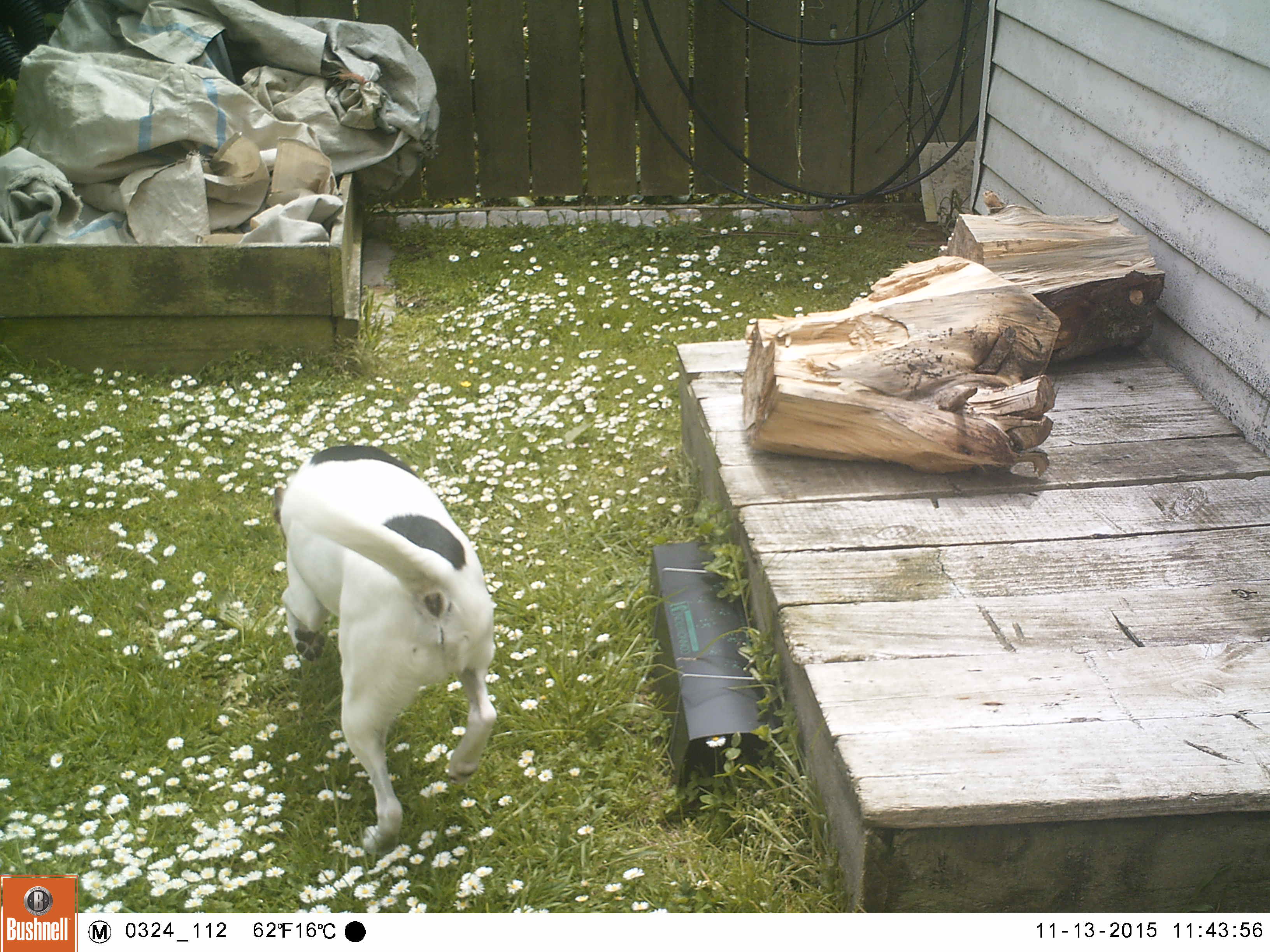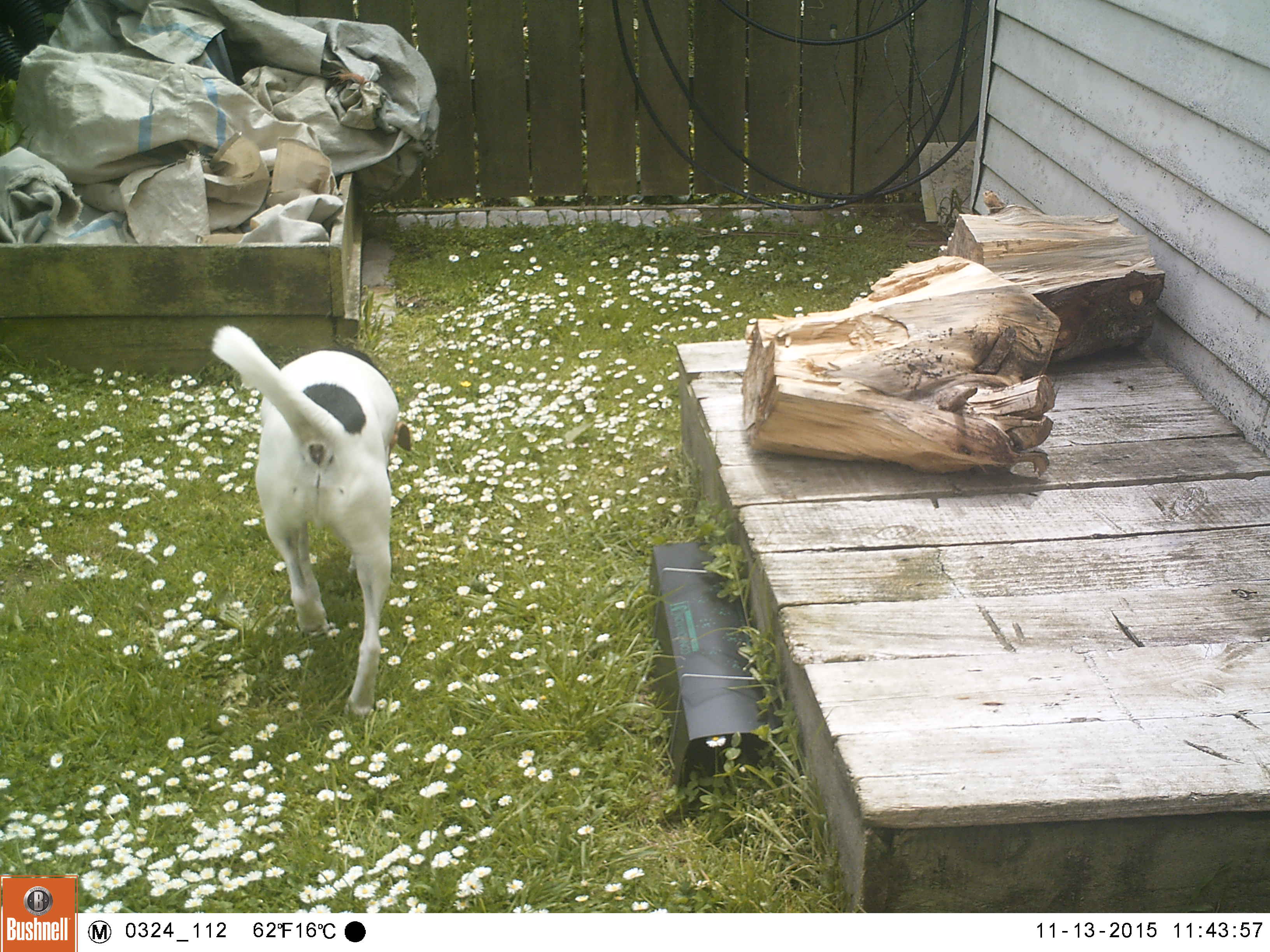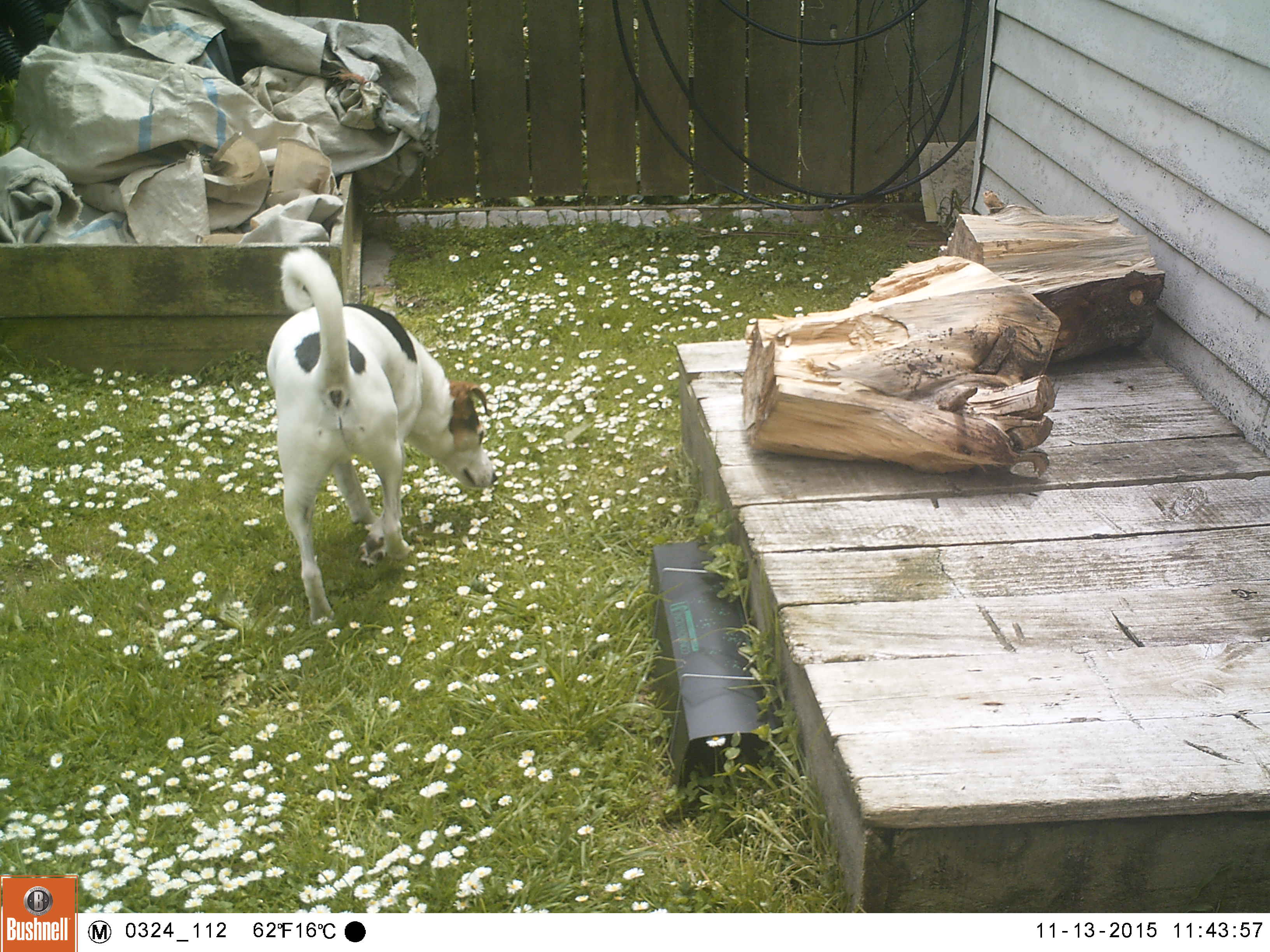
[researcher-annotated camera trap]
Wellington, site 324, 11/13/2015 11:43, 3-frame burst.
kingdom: Animalia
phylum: Chordata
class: Mammalia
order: Carnivora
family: Canidae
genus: Canis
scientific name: Canis familiaris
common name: dog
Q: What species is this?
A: Dog (Canis familiaris).